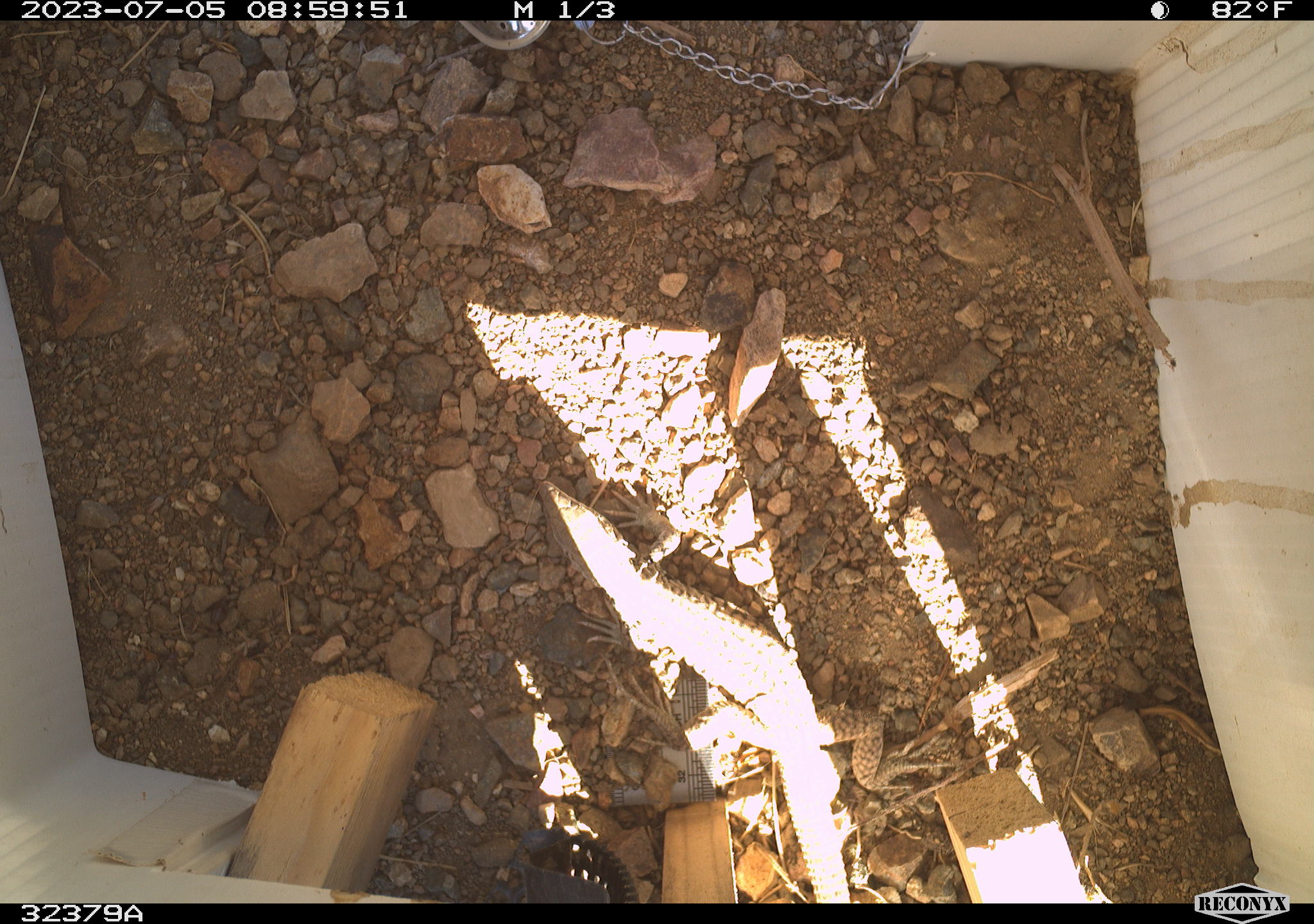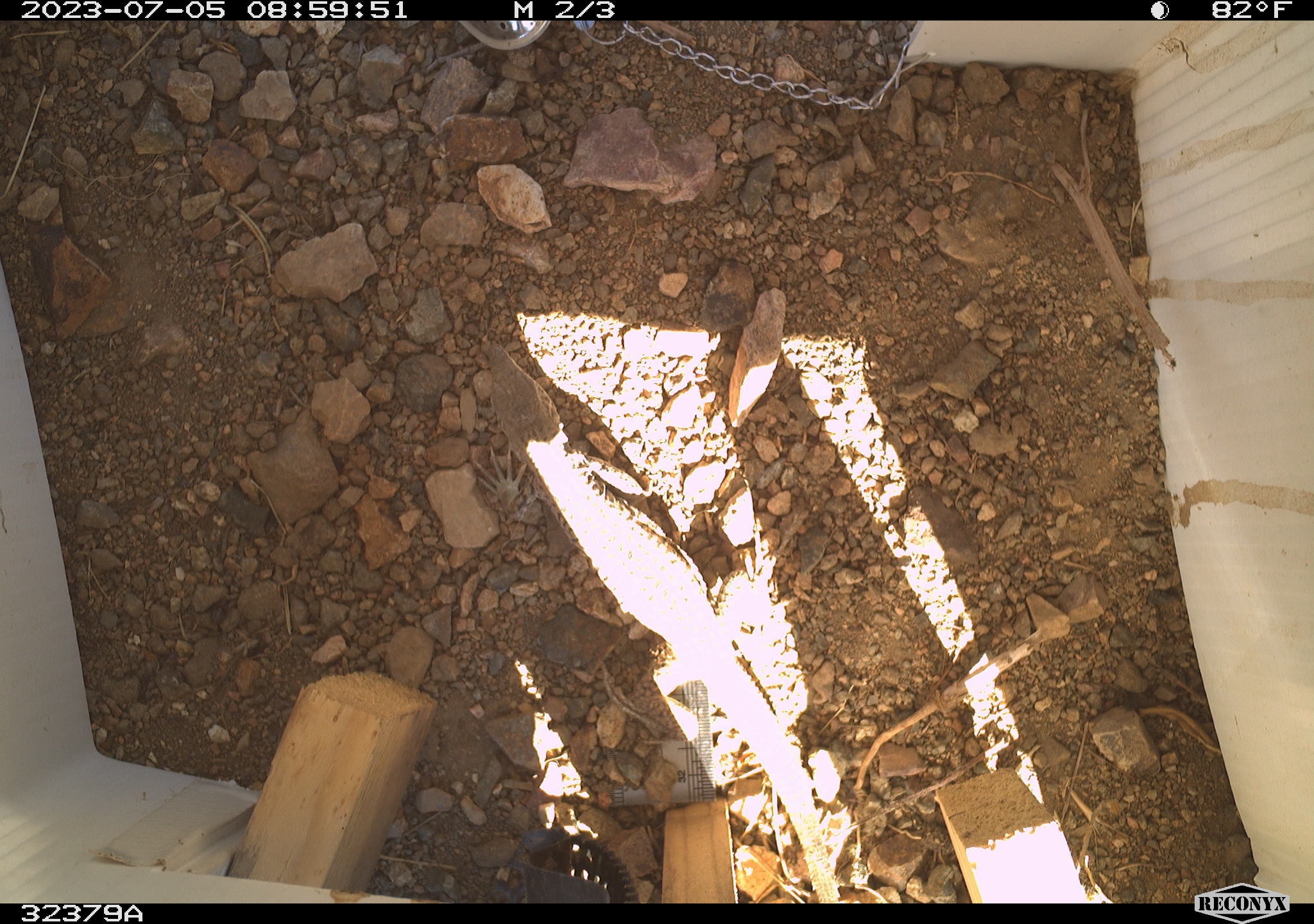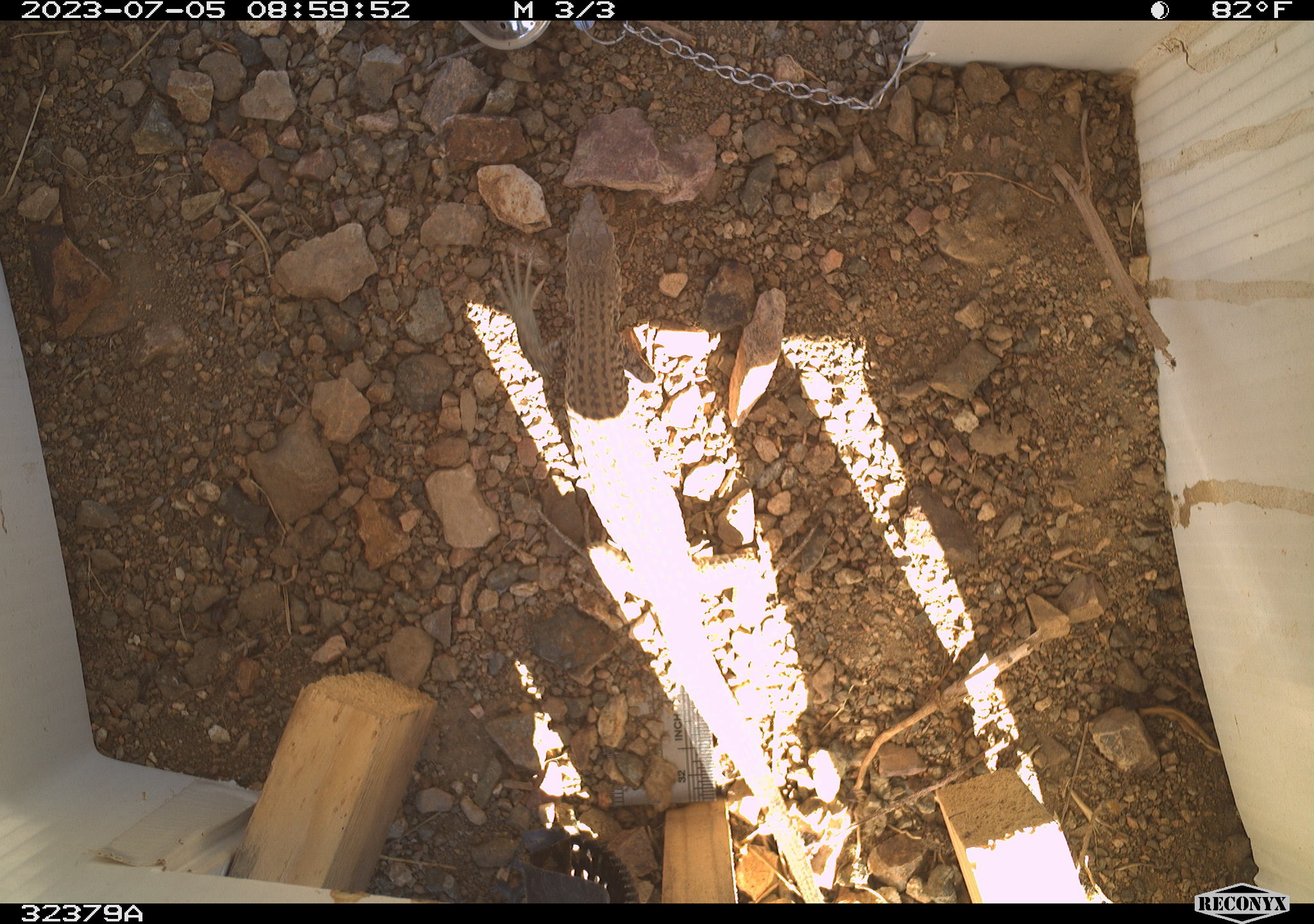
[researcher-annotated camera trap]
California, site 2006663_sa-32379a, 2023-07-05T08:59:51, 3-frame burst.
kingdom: Animalia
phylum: Chordata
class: Reptilia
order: Squamata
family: Teiidae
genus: Aspidoscelis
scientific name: Aspidoscelis tigris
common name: western whiptail